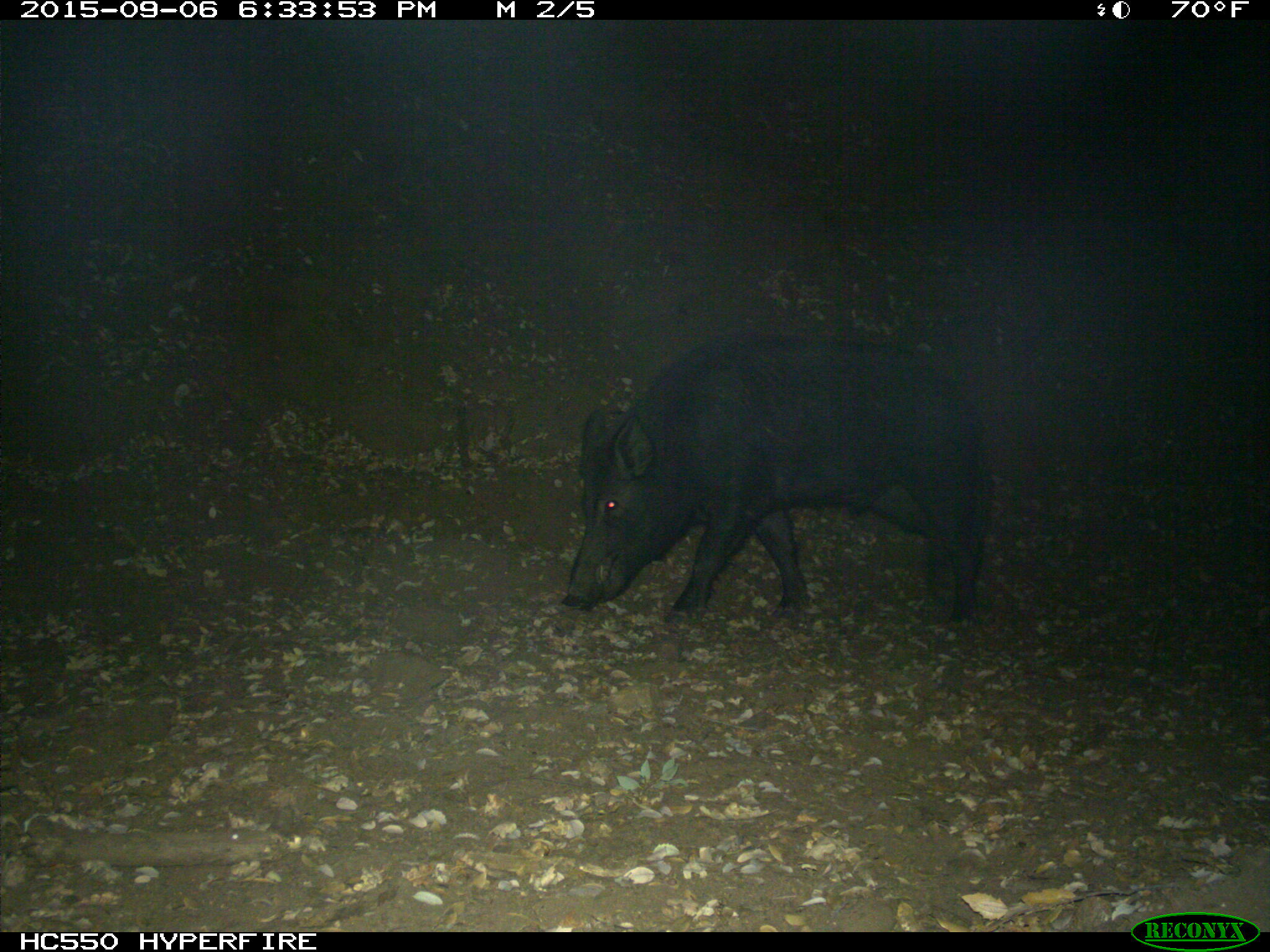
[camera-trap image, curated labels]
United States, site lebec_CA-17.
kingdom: Animalia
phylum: Chordata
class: Mammalia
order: Artiodactyla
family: Suidae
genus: Sus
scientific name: Sus scrofa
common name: wild boar